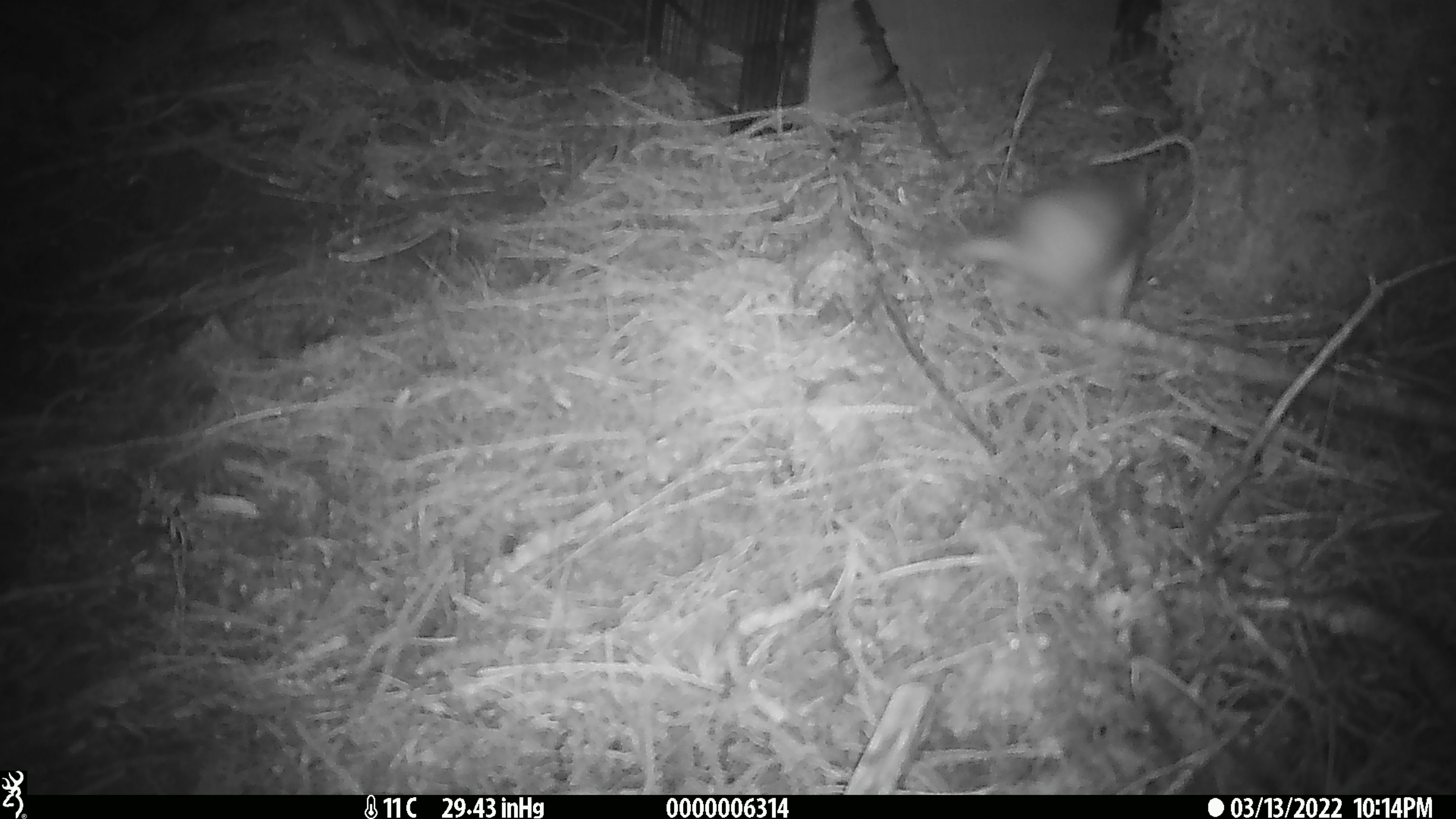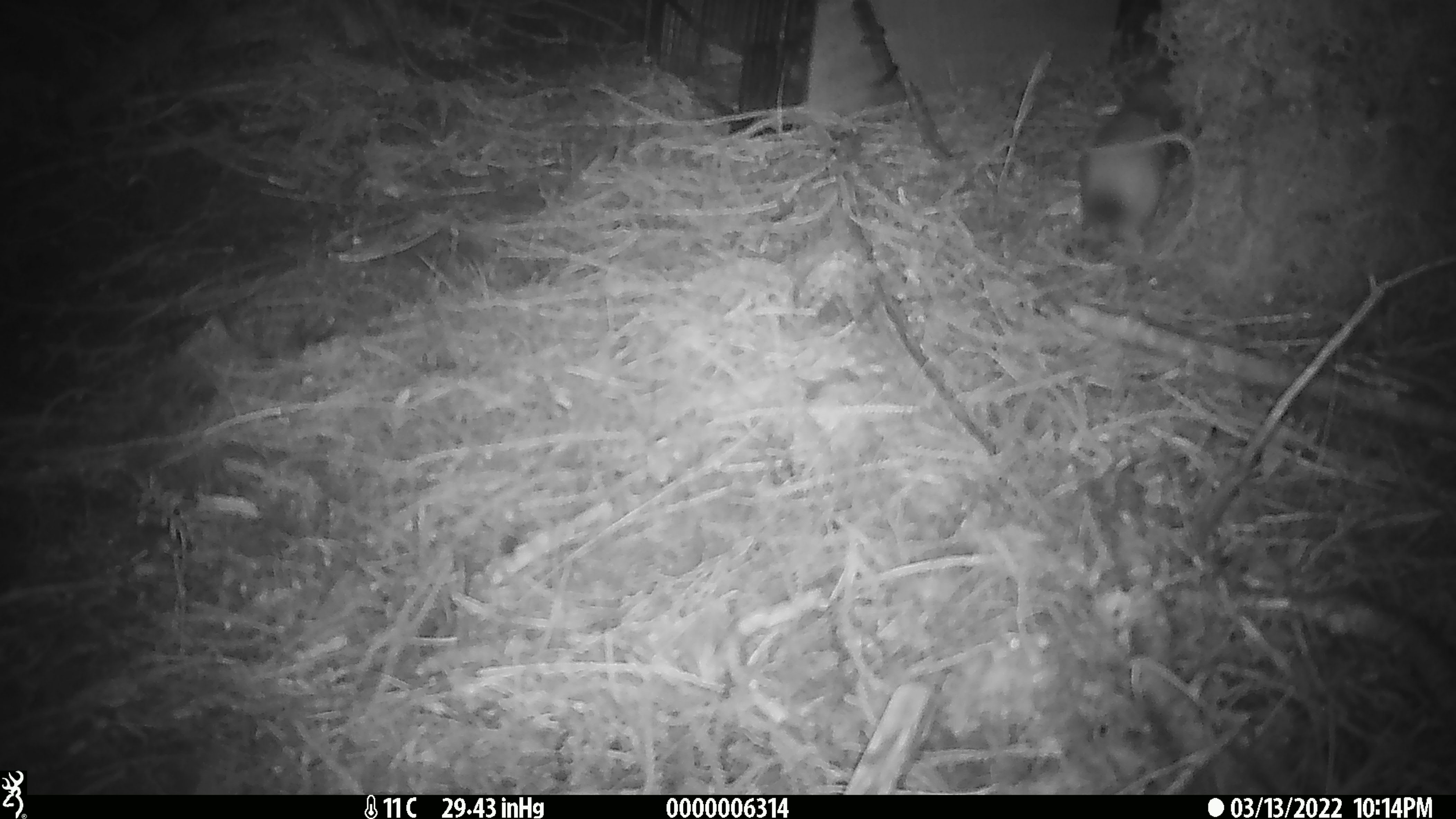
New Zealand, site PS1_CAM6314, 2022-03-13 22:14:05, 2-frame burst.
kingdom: Animalia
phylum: Chordata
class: Mammalia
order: Carnivora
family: Mustelidae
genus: Mustela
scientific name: Mustela erminea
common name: stoat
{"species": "stoat (Mustela erminea)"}